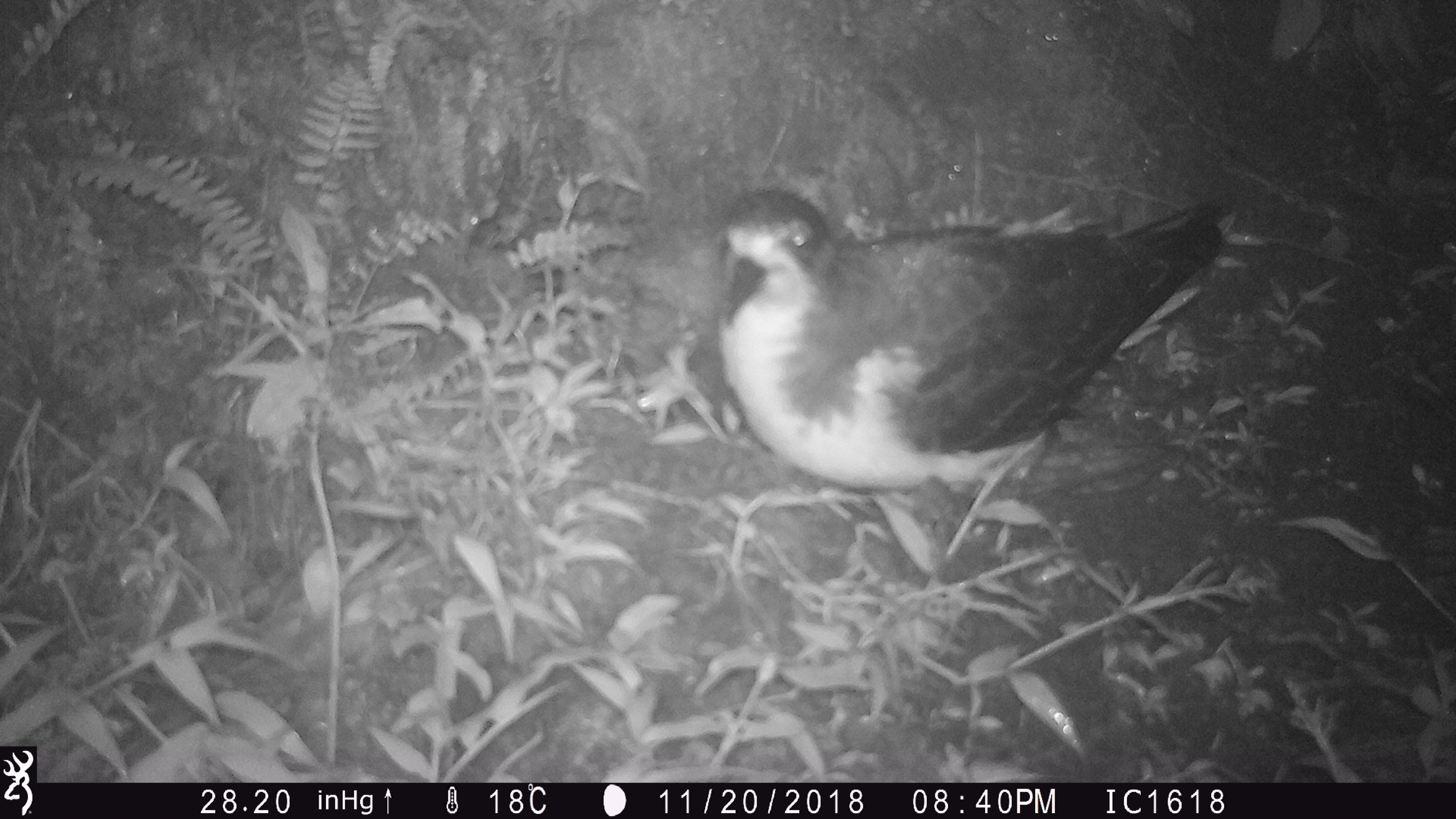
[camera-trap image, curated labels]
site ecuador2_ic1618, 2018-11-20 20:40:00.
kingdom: Animalia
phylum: Chordata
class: Aves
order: Procellariiformes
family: Procellariidae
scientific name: Procellariidae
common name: petrel chick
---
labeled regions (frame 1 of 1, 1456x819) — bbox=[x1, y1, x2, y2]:
petrel chick: bbox=[706, 183, 1239, 513]